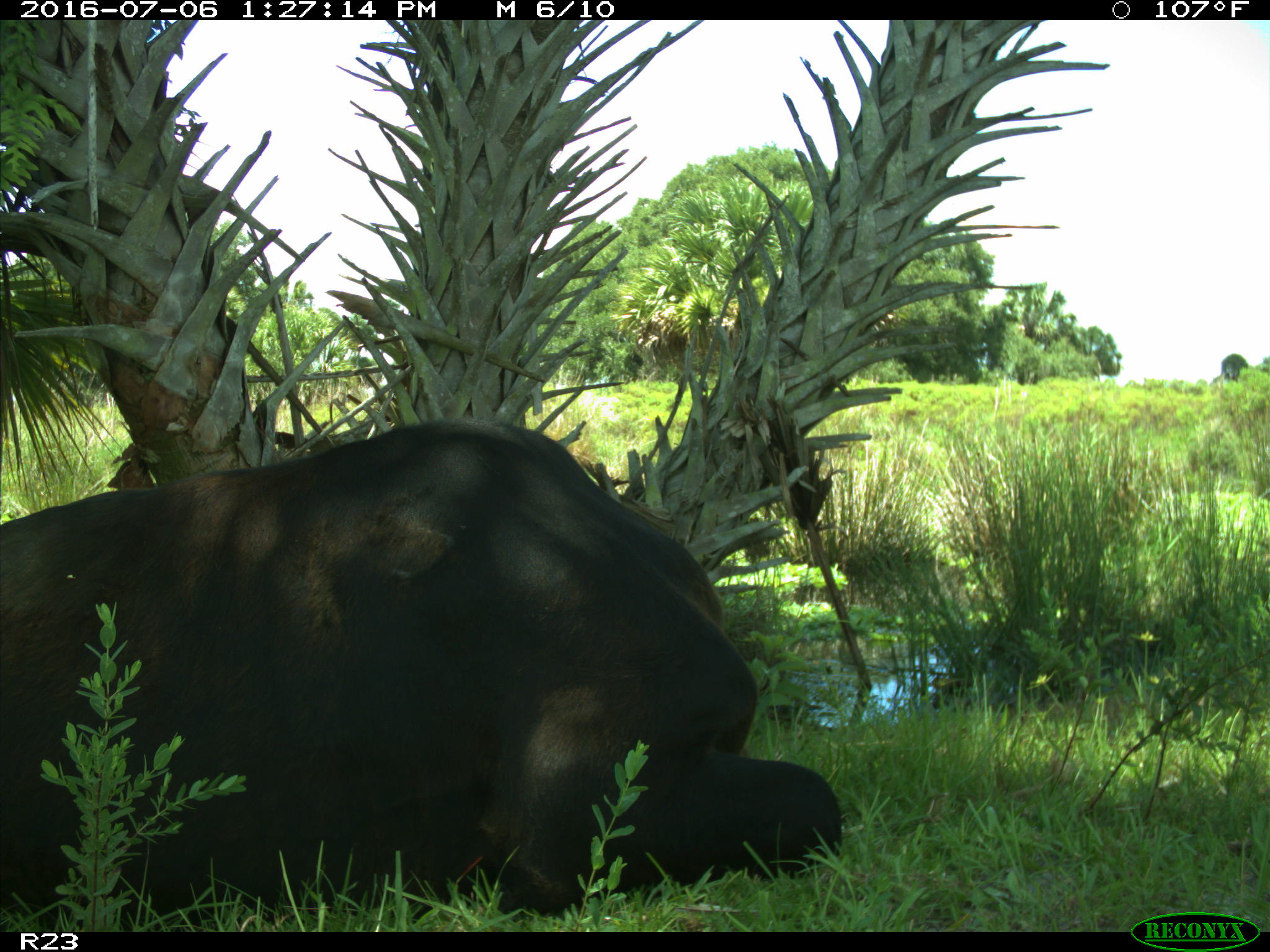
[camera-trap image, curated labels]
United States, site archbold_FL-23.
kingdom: Animalia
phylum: Chordata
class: Mammalia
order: Artiodactyla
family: Bovidae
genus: Bos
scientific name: Bos taurus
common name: domestic cow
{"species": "Bos taurus (domestic cow)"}